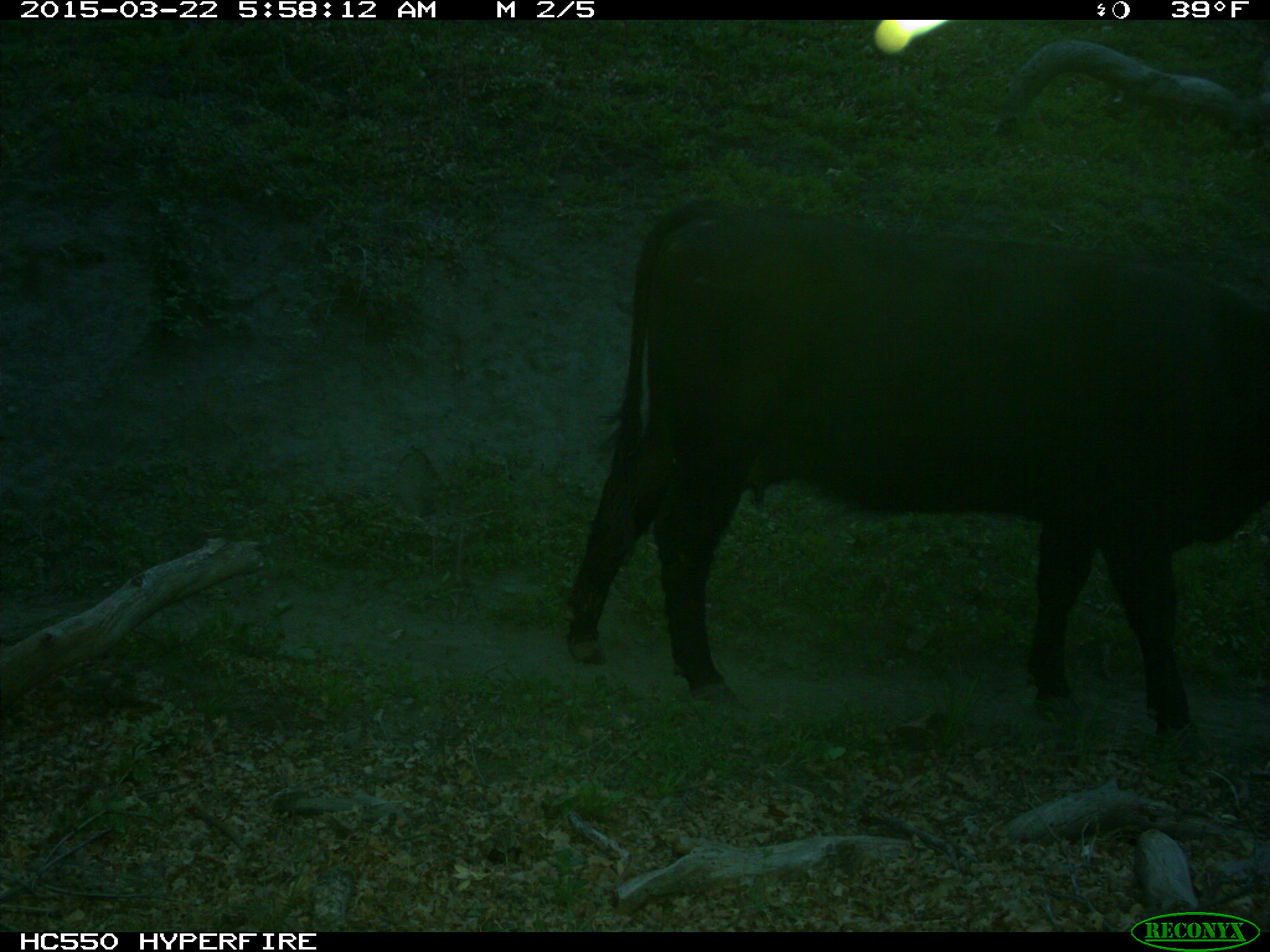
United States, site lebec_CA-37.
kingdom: Animalia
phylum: Chordata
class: Mammalia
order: Artiodactyla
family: Bovidae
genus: Bos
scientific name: Bos taurus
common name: domestic cow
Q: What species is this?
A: Bos taurus (domestic cow).